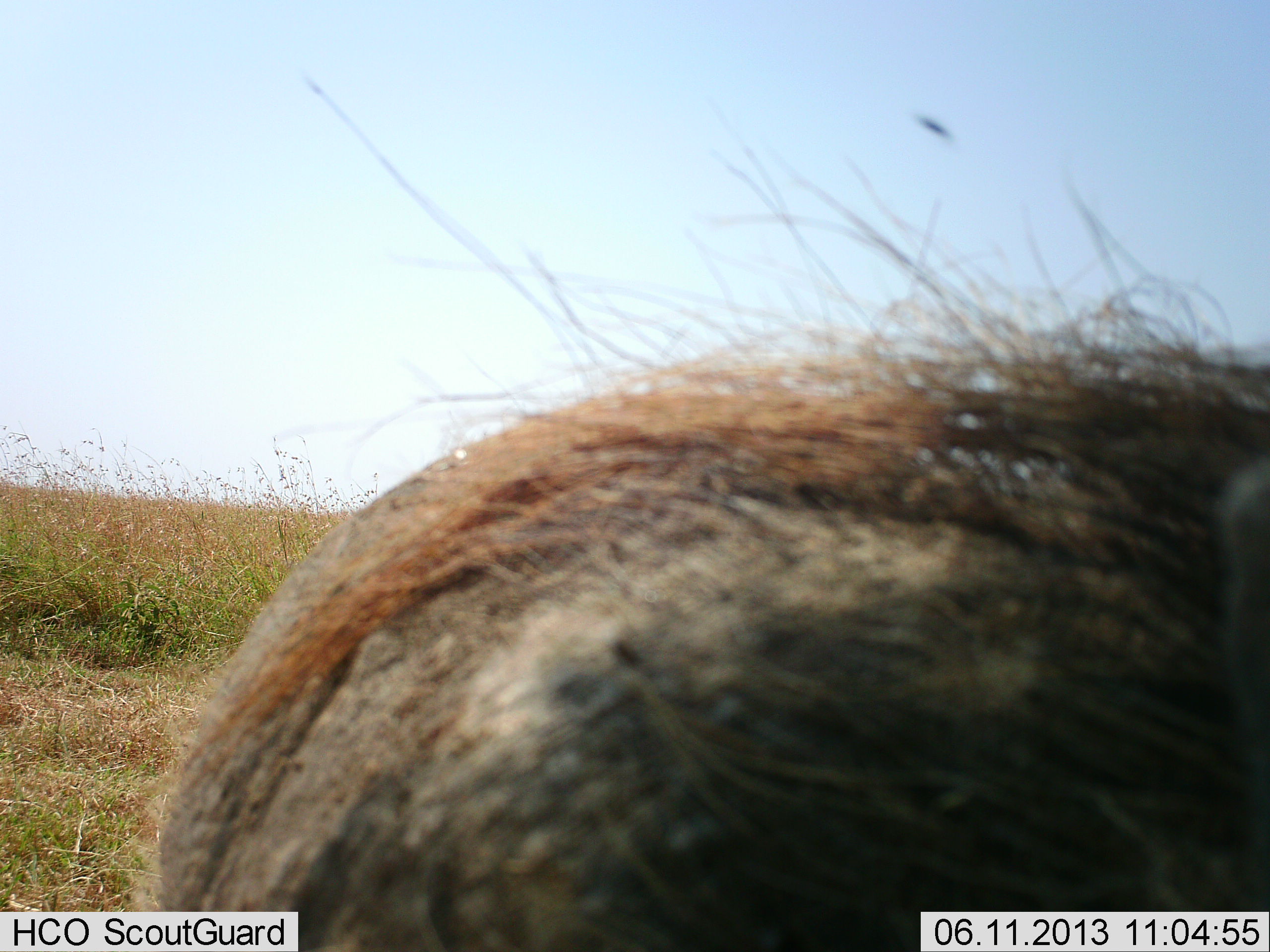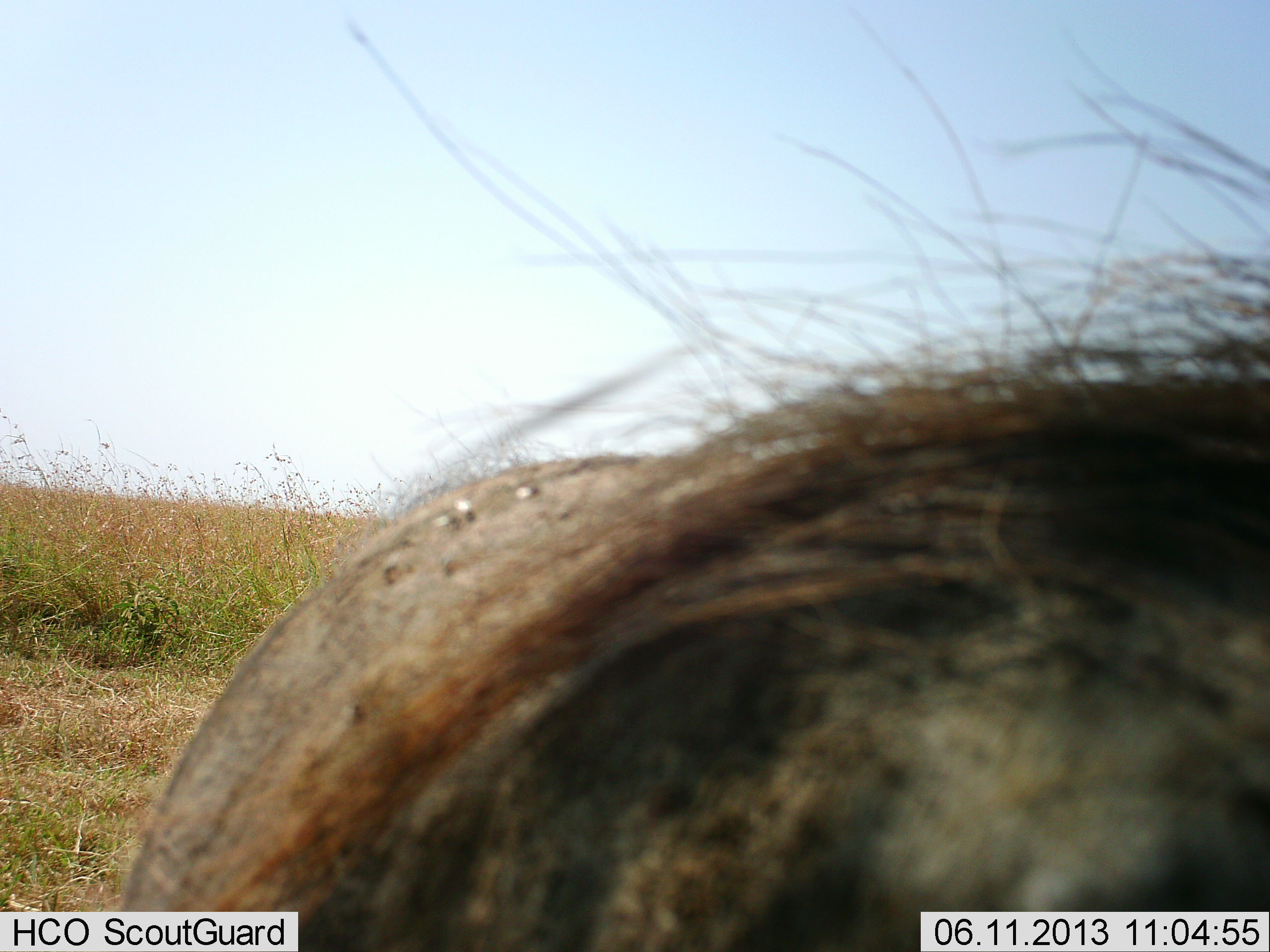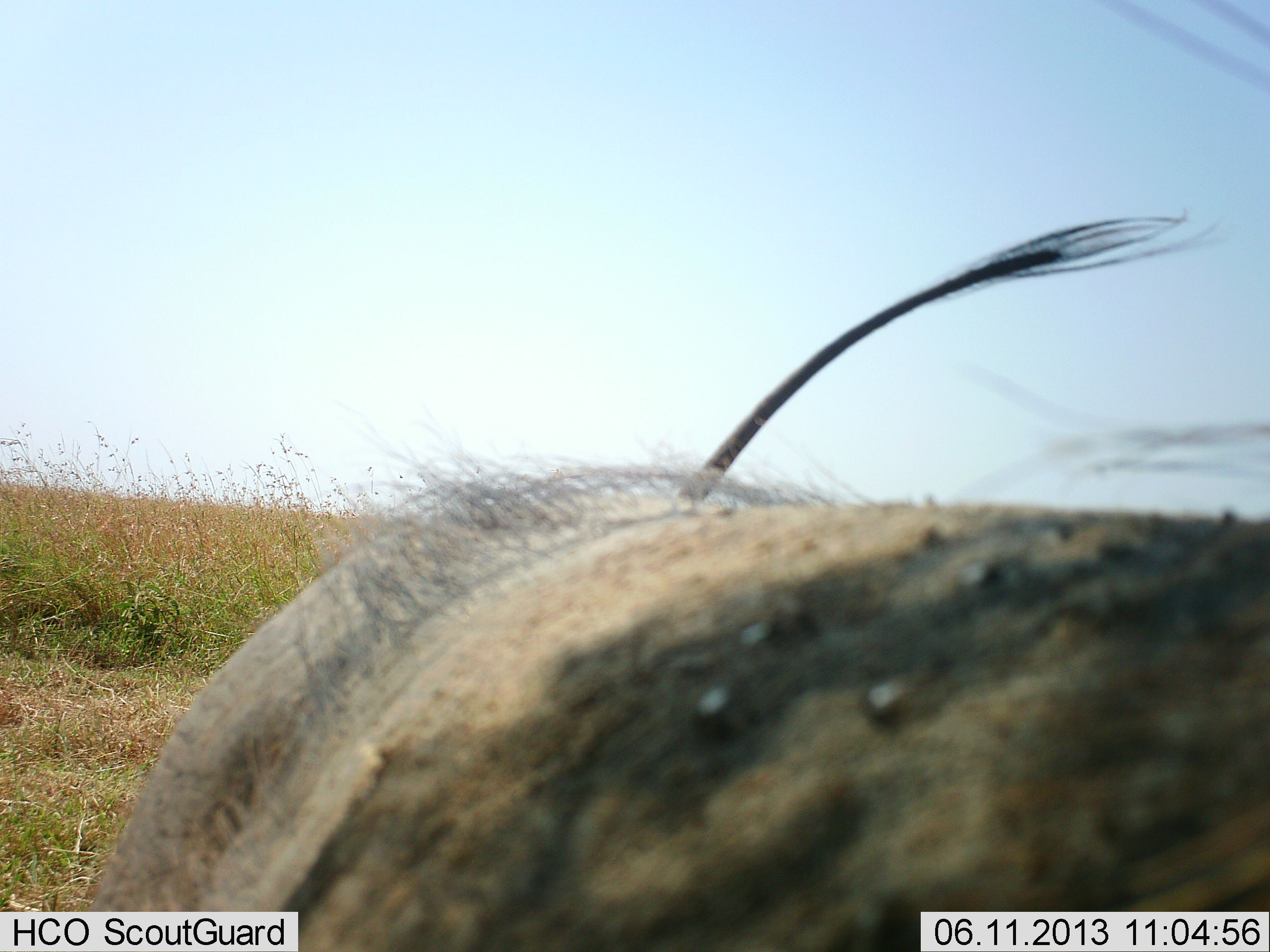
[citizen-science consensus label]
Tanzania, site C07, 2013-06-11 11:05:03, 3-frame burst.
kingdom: Animalia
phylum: Chordata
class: Mammalia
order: Artiodactyla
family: Suidae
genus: Phacochoerus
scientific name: Phacochoerus africanus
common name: warthog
Warthog (Phacochoerus africanus), count 1. Behavior (volunteer vote fractions): standing 30%, resting 0%, moving 50%, interacting 0%. Young present (vote fraction): 0%. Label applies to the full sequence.